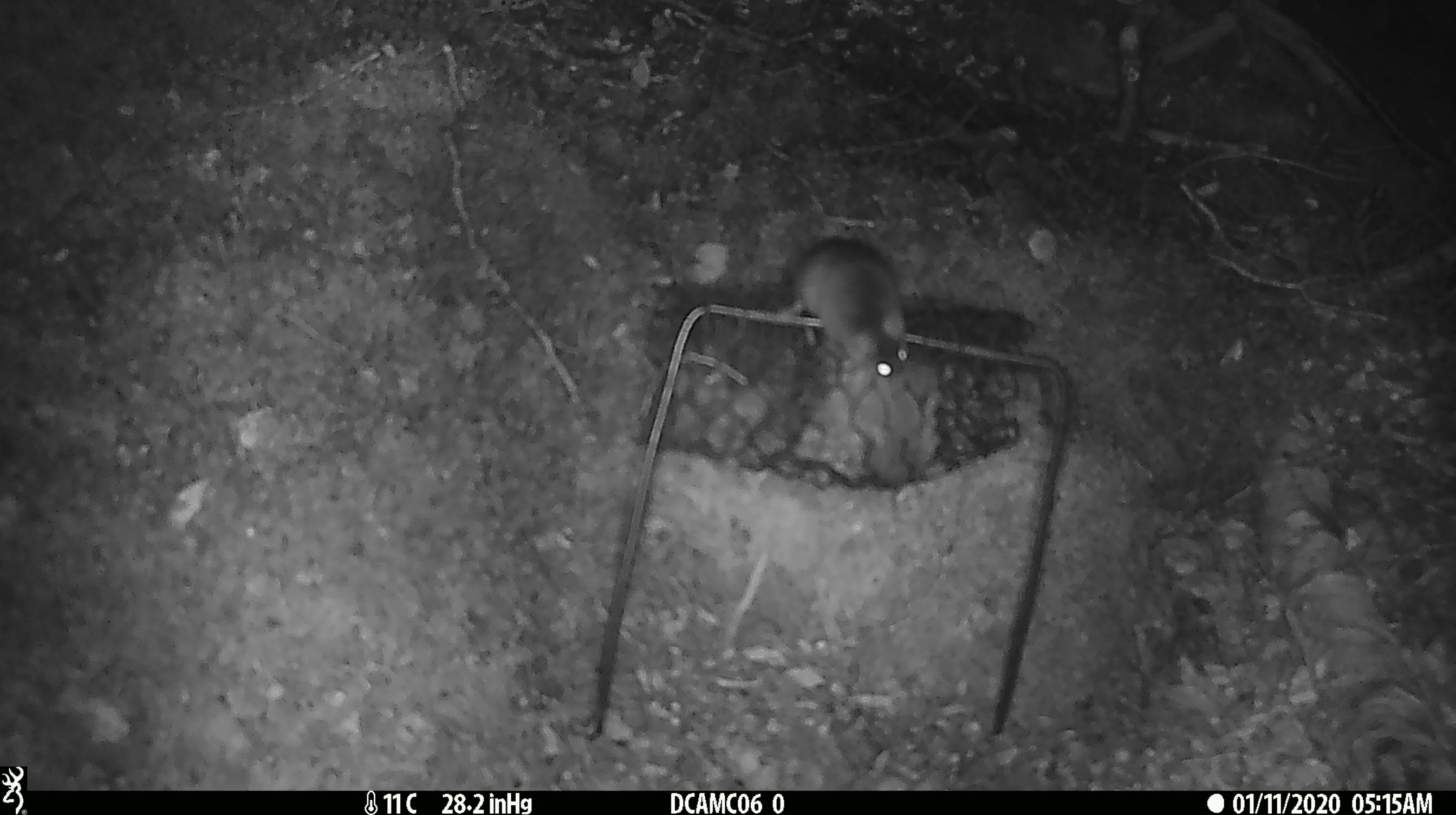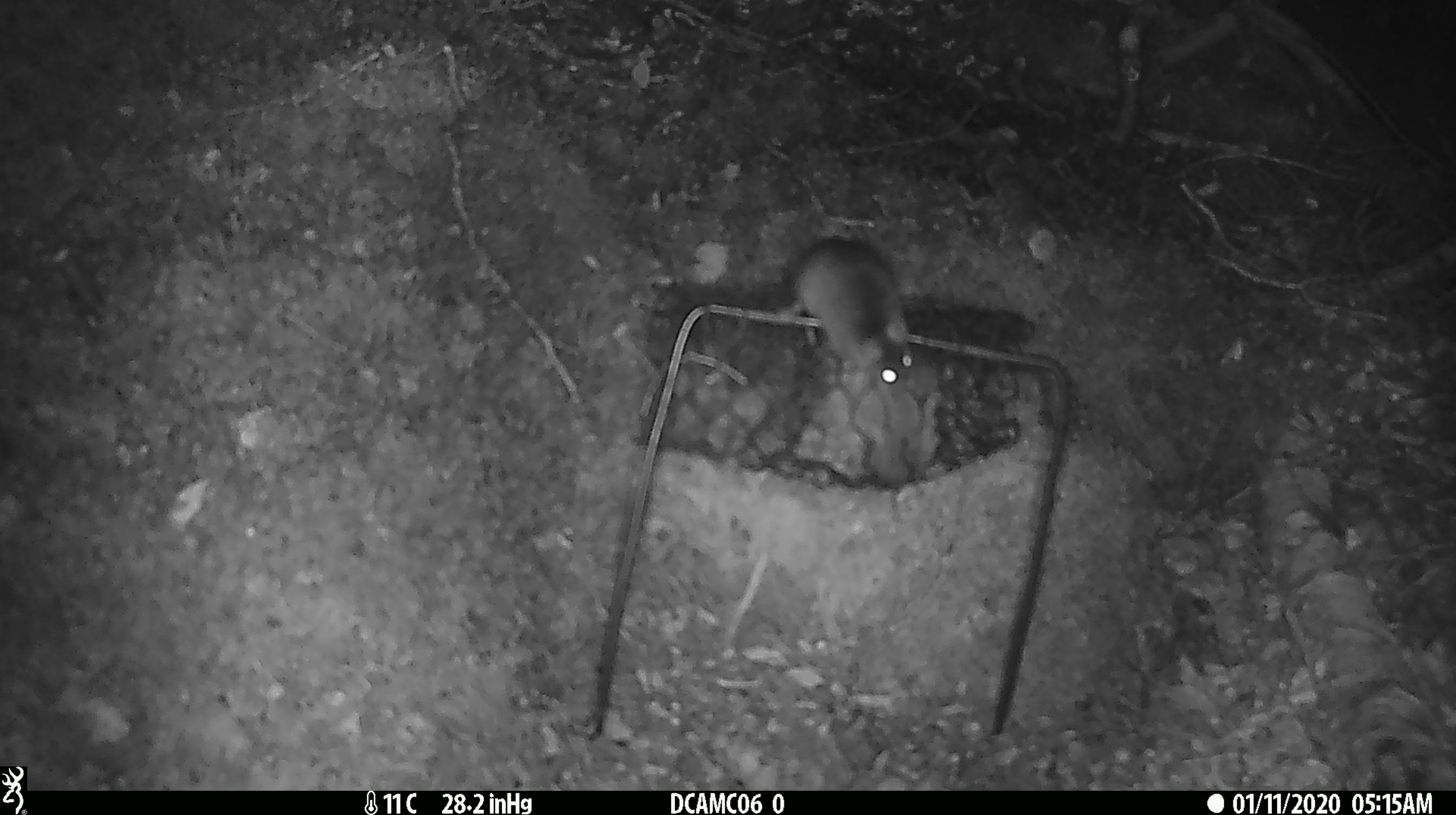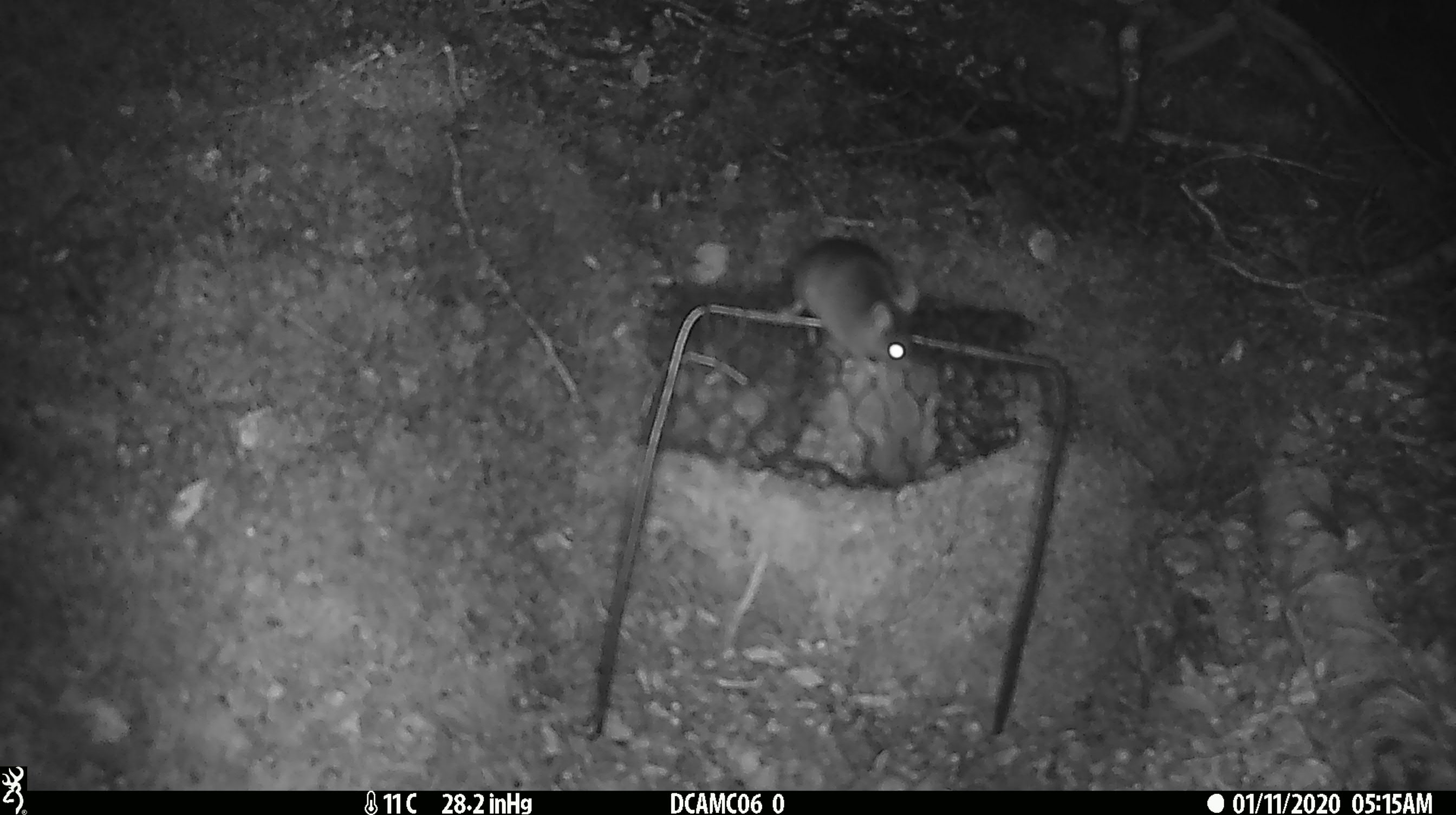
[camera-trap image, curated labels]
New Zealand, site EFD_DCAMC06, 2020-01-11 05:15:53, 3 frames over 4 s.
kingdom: Animalia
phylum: Chordata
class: Mammalia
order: Rodentia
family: Muridae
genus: Mus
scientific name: Mus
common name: mouse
Mouse (Mus).